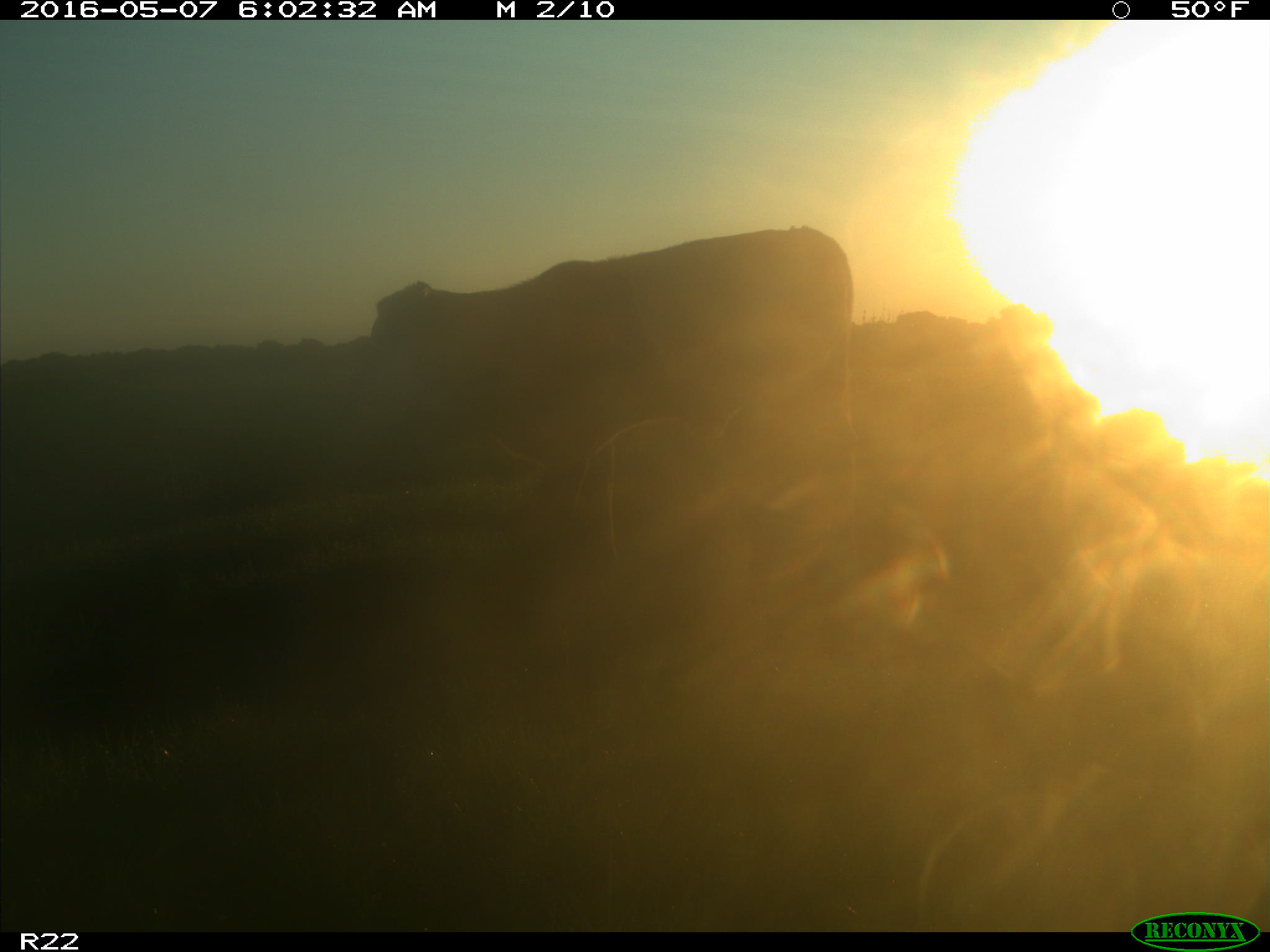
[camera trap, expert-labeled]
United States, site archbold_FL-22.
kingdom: Animalia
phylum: Chordata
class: Mammalia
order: Artiodactyla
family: Bovidae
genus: Bos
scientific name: Bos taurus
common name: domestic cow